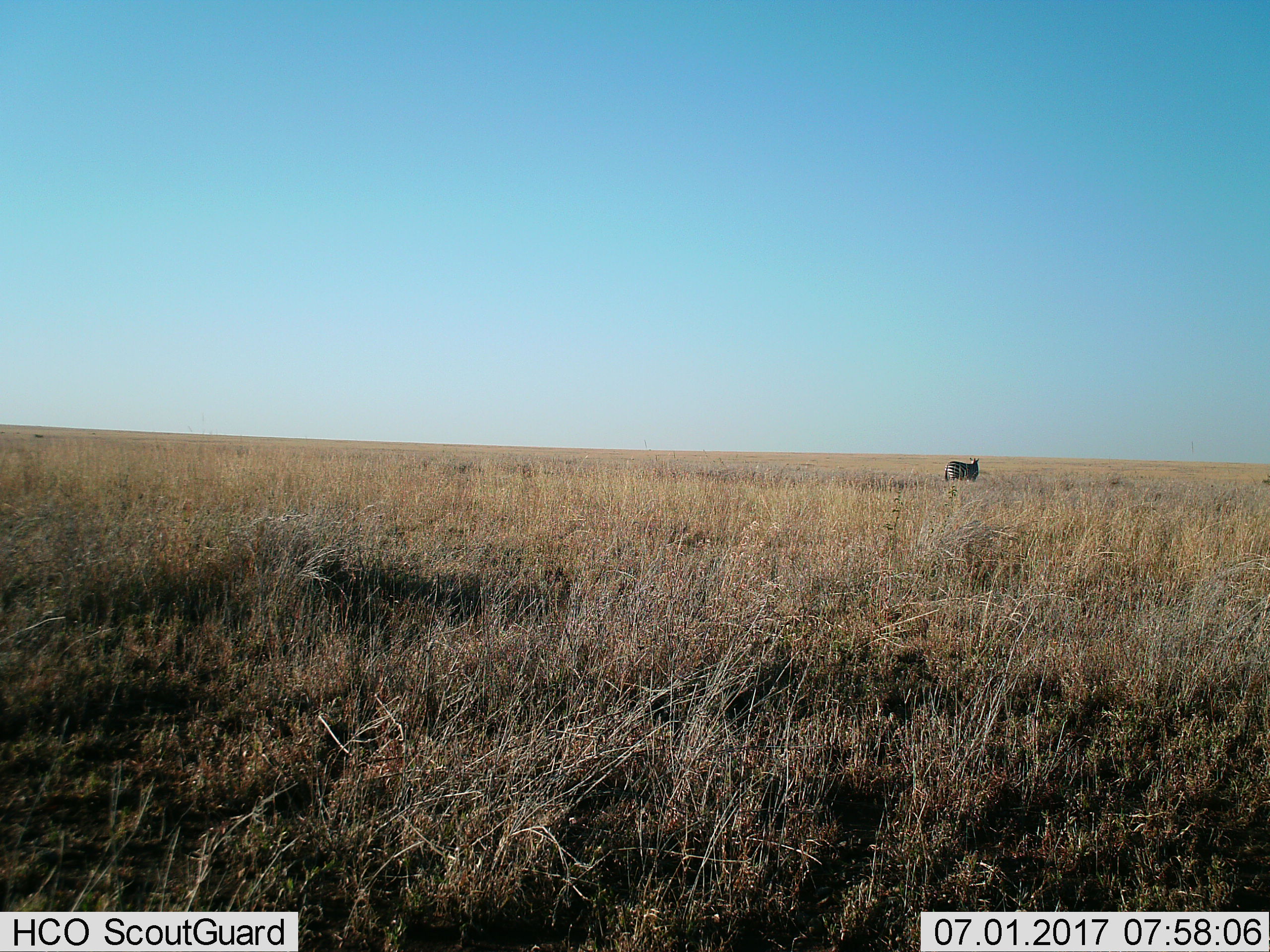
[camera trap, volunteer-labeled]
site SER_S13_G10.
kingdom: Animalia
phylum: Chordata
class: Mammalia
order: Perissodactyla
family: Equidae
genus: Equus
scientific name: Equus quagga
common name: plains zebra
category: zebraplains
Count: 1.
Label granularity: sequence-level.